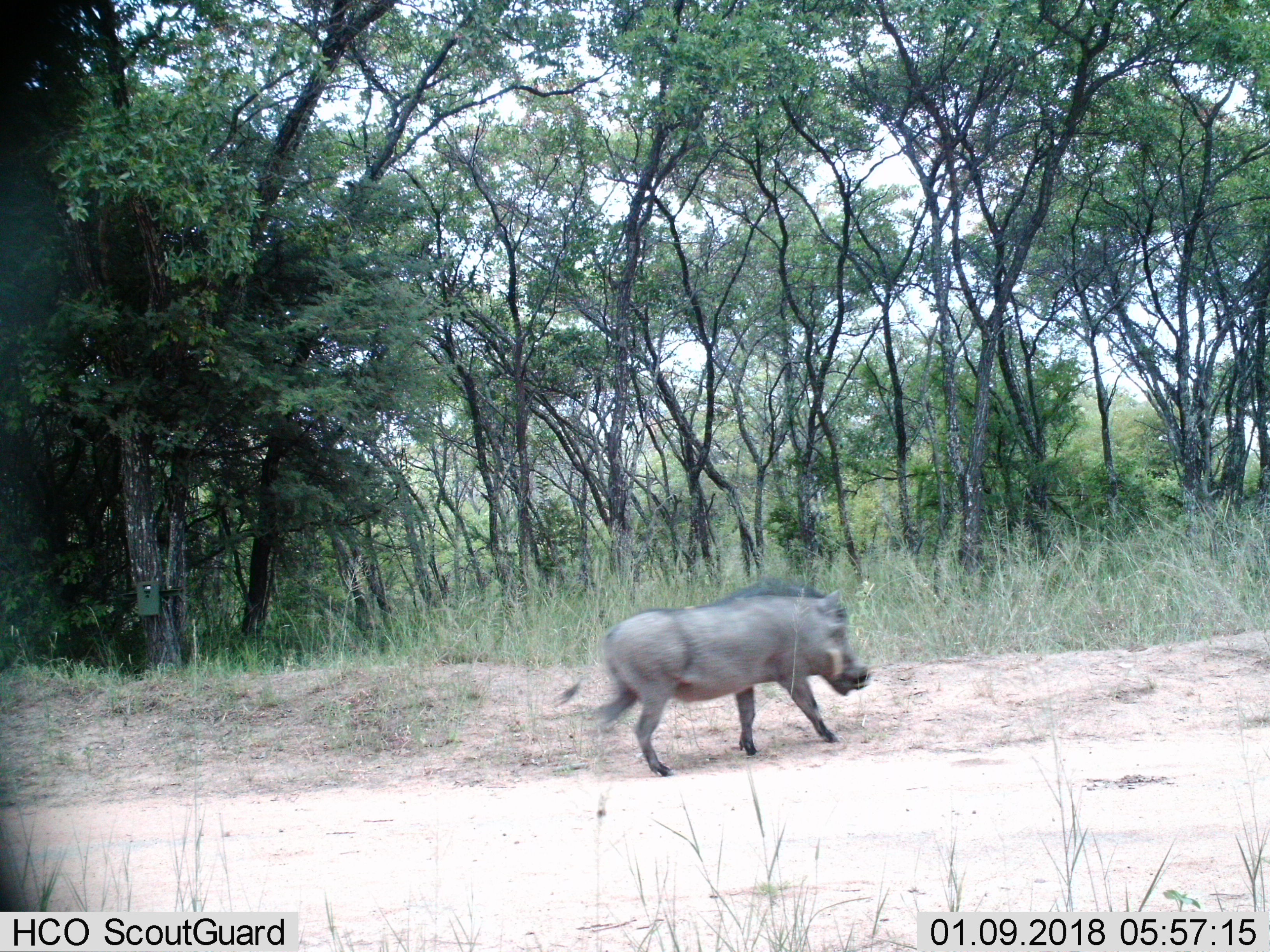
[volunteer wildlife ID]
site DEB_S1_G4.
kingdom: Animalia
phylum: Chordata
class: Mammalia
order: Artiodactyla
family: Suidae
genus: Phacochoerus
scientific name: Phacochoerus africanus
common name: warthog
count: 1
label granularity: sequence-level